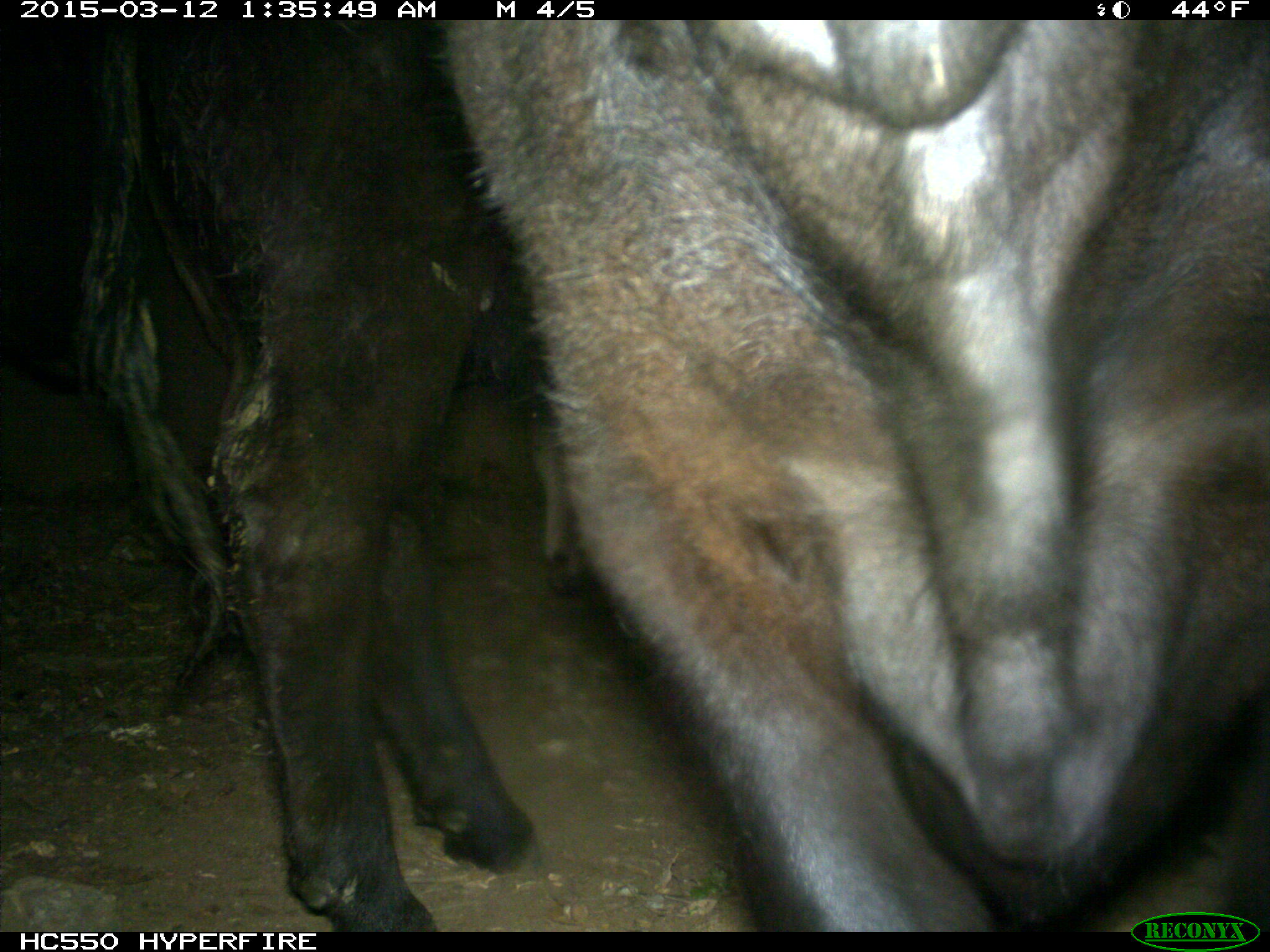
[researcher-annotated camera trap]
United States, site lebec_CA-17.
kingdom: Animalia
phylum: Chordata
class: Mammalia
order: Artiodactyla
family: Bovidae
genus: Bos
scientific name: Bos taurus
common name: domestic cow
Bos taurus (domestic cow).